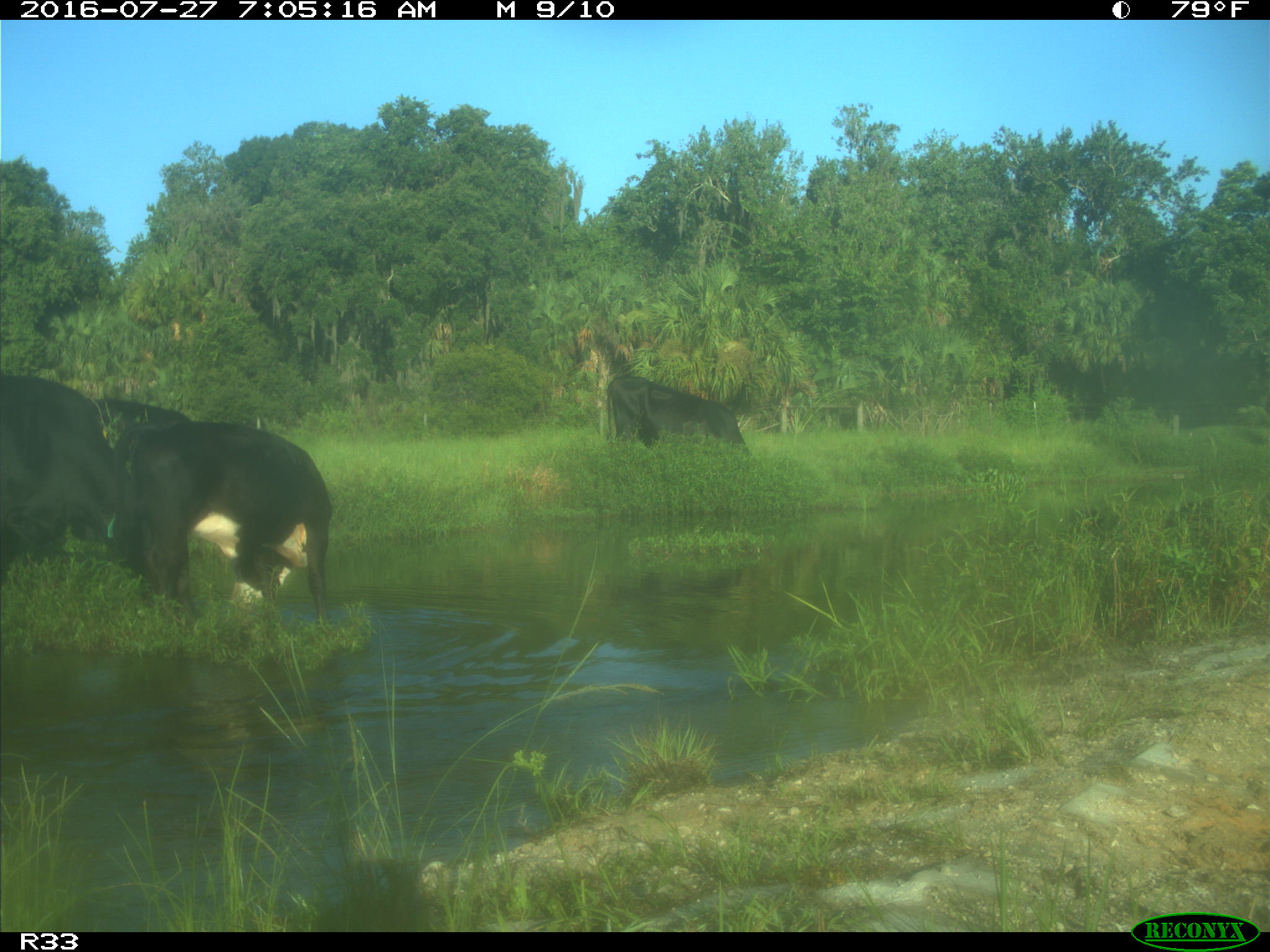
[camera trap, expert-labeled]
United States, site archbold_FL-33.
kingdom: Animalia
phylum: Chordata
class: Mammalia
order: Artiodactyla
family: Bovidae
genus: Bos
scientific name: Bos taurus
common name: domestic cow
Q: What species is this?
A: Bos taurus (domestic cow).